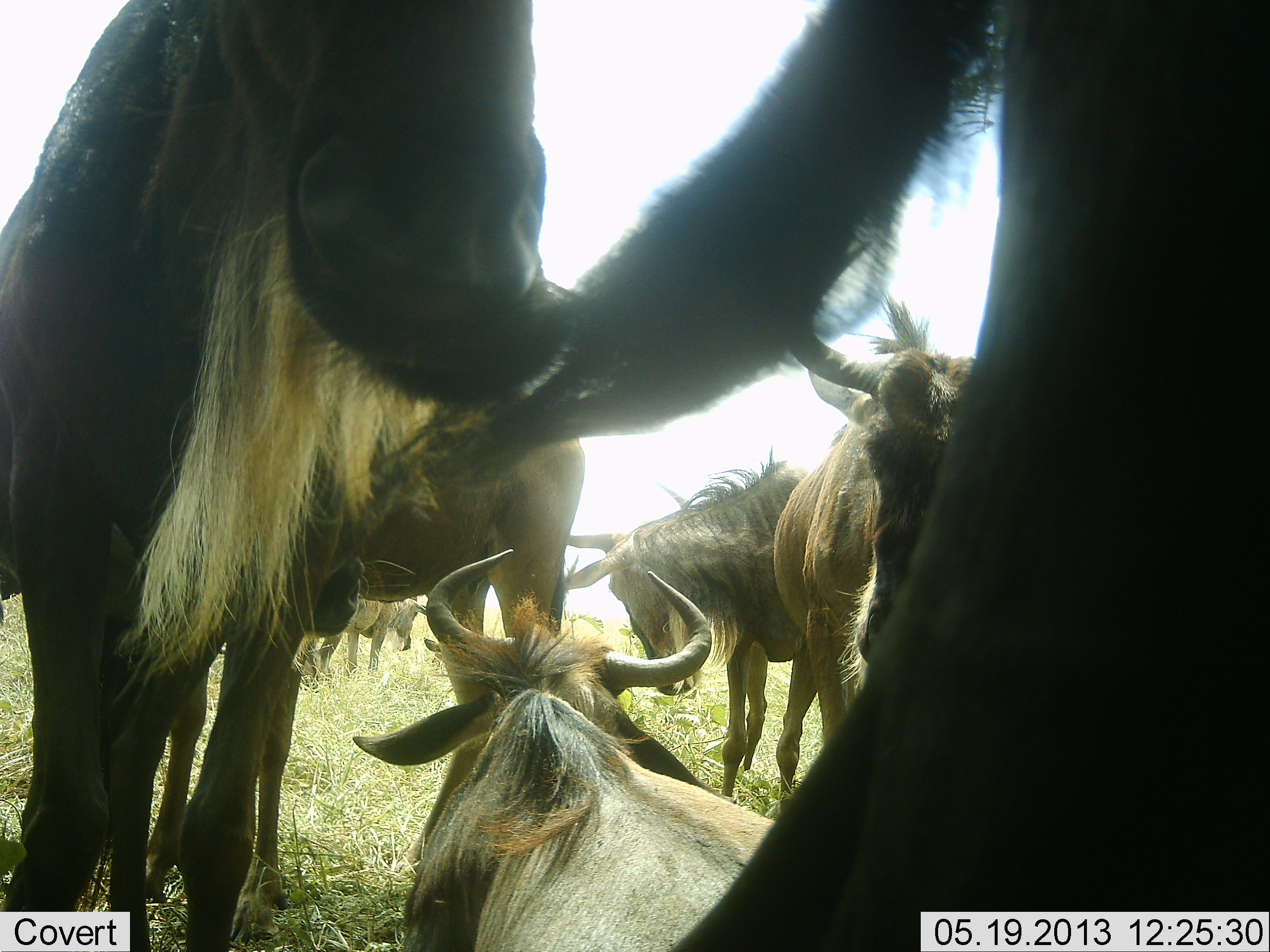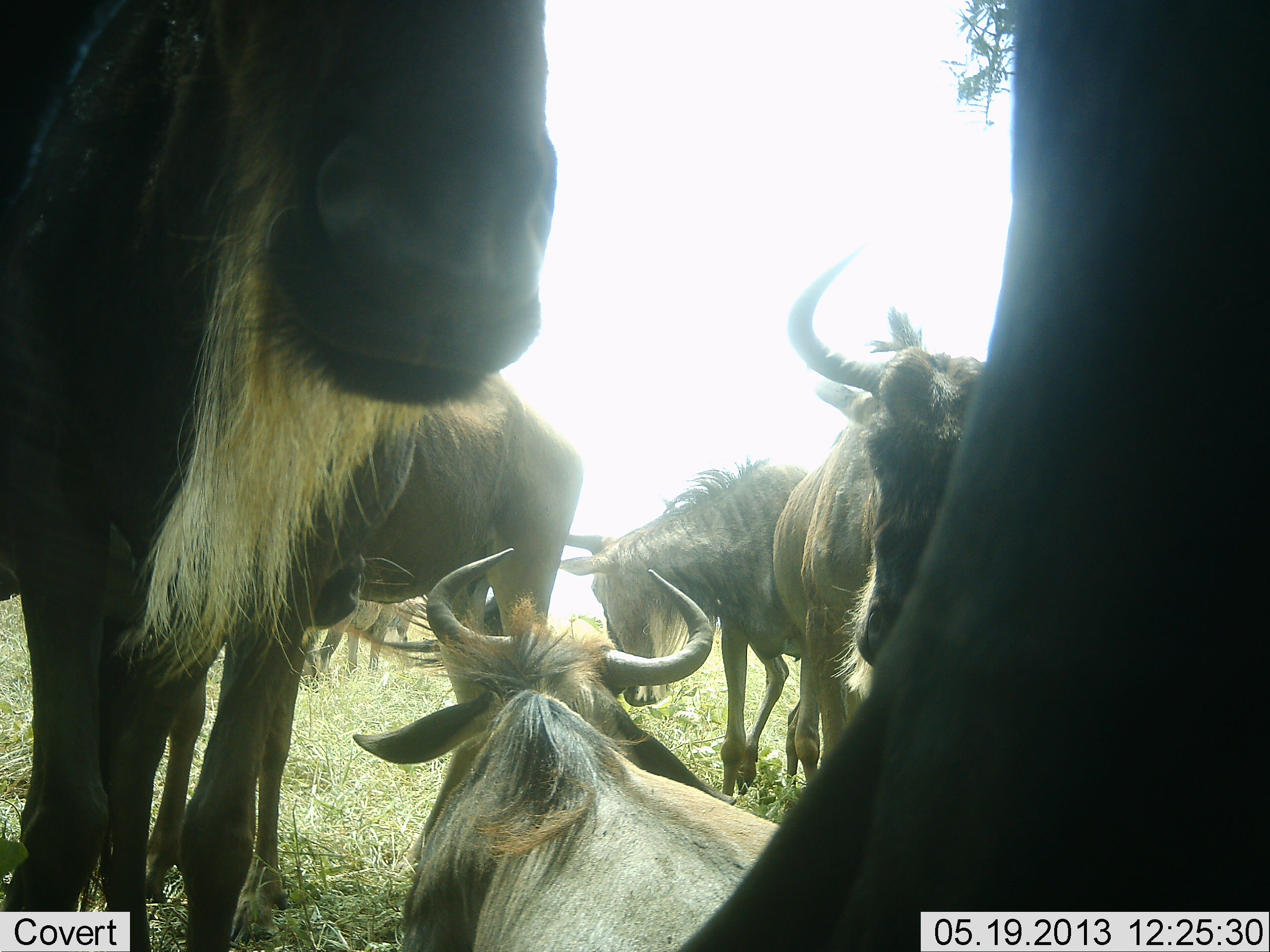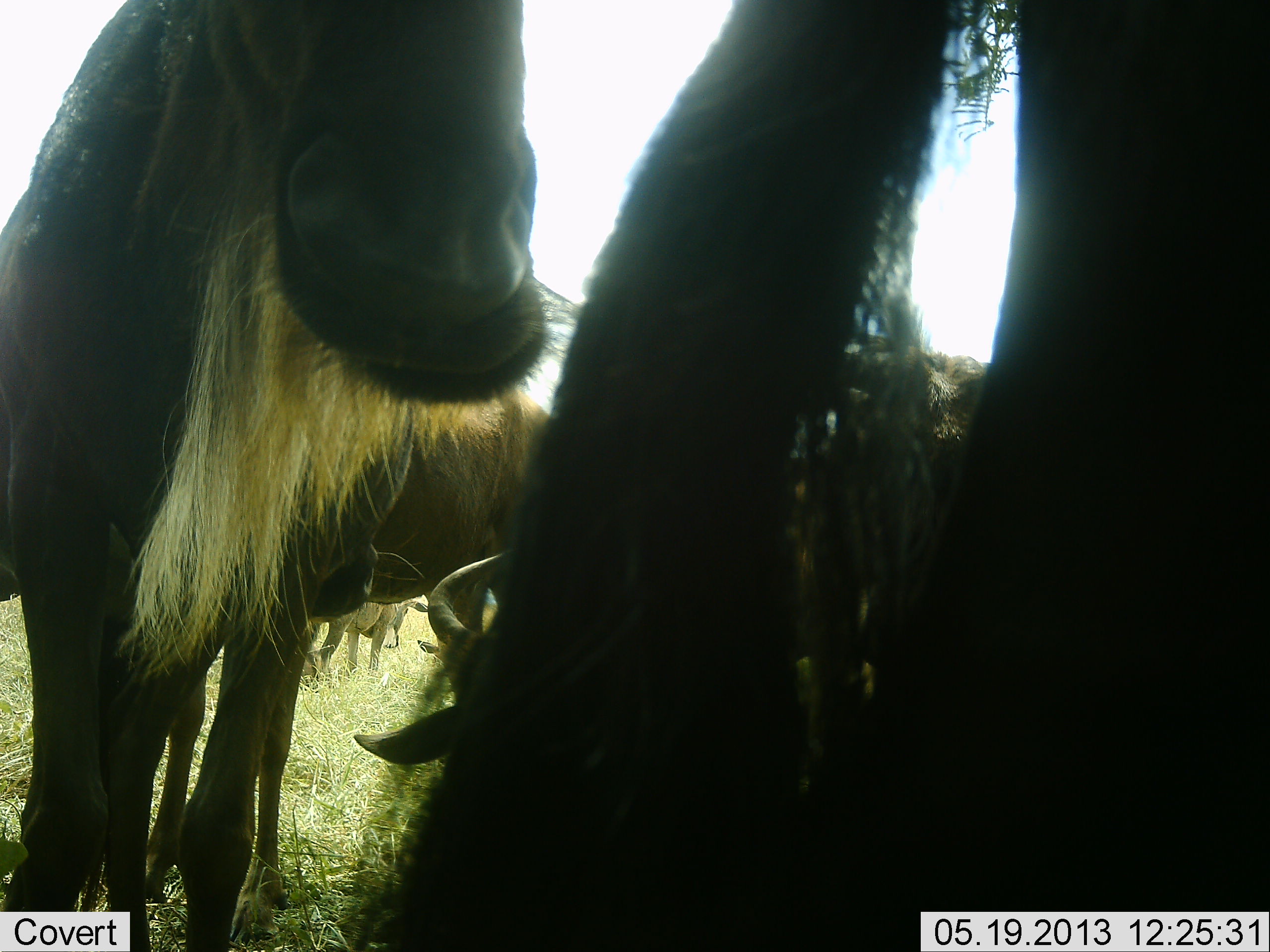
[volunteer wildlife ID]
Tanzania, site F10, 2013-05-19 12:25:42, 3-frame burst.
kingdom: Animalia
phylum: Chordata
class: Mammalia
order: Artiodactyla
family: Bovidae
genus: Connochaetes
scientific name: Connochaetes taurinus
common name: blue wildebeest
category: wildebeest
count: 7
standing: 100%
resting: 90%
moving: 0%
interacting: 0%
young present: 10%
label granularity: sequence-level